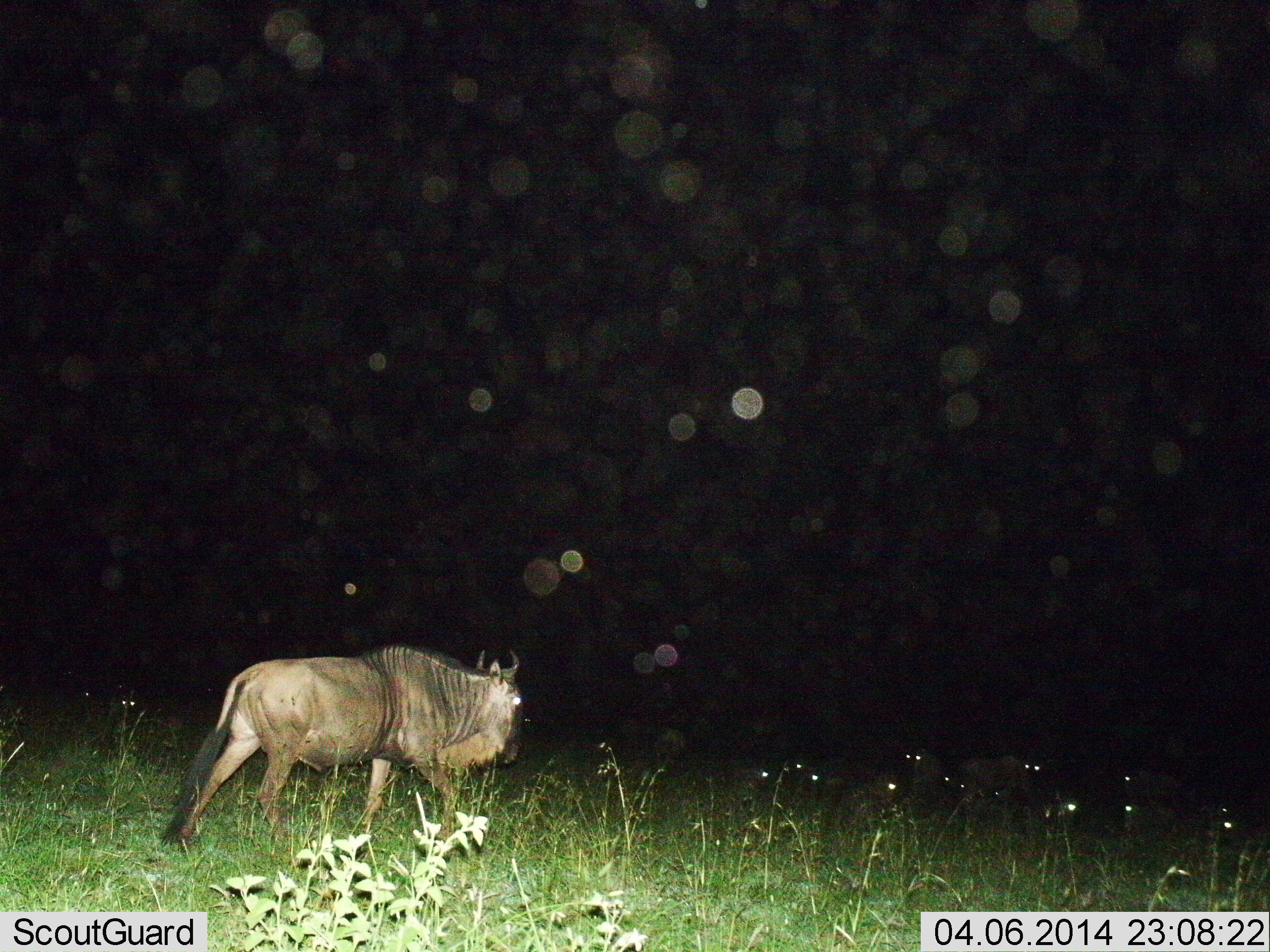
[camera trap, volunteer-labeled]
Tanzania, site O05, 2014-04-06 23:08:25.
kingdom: Animalia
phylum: Chordata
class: Mammalia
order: Artiodactyla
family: Bovidae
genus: Connochaetes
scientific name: Connochaetes taurinus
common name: blue wildebeest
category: wildebeest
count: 1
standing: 14%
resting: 7%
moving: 93%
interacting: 0%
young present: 0%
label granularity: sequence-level